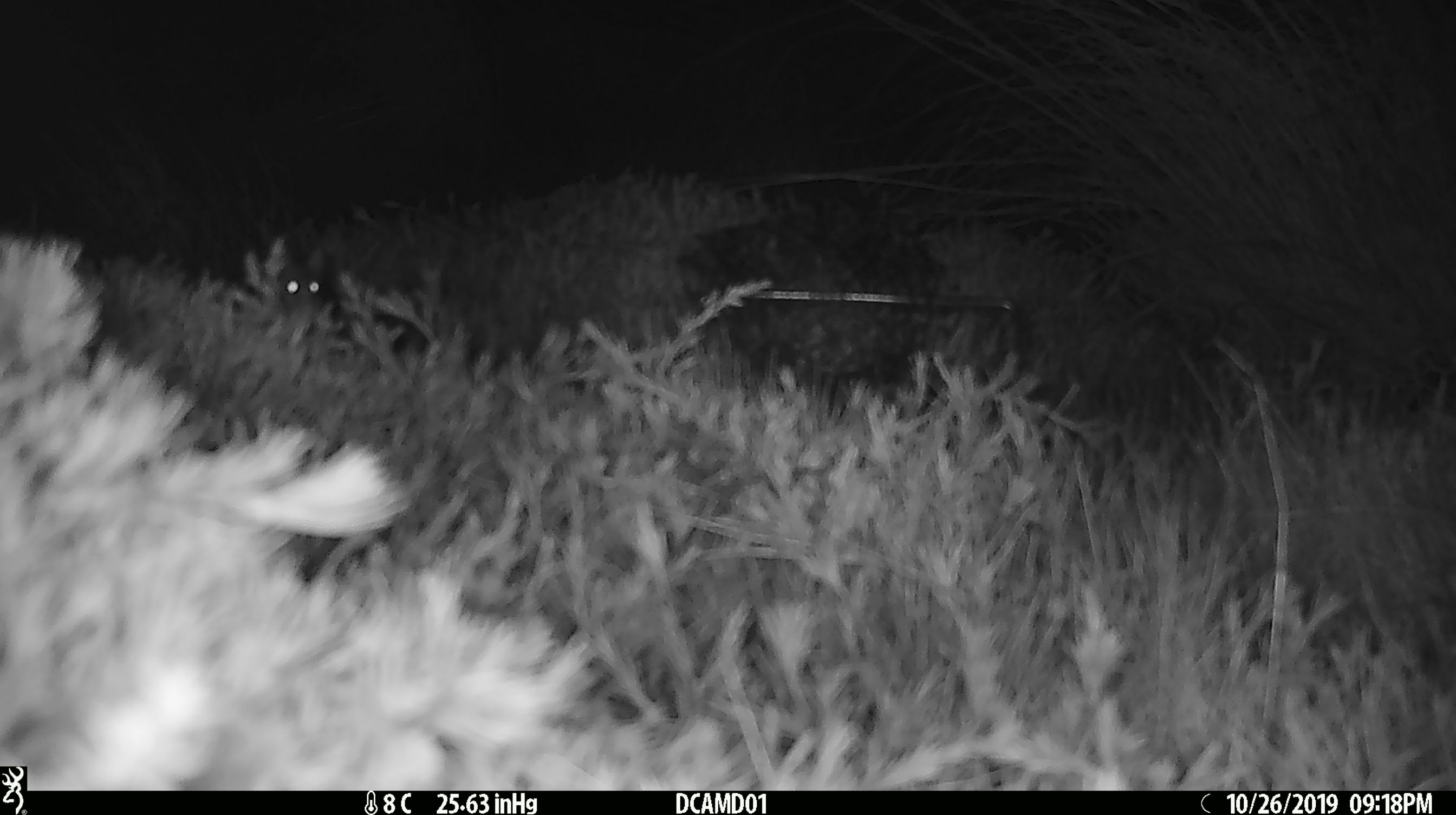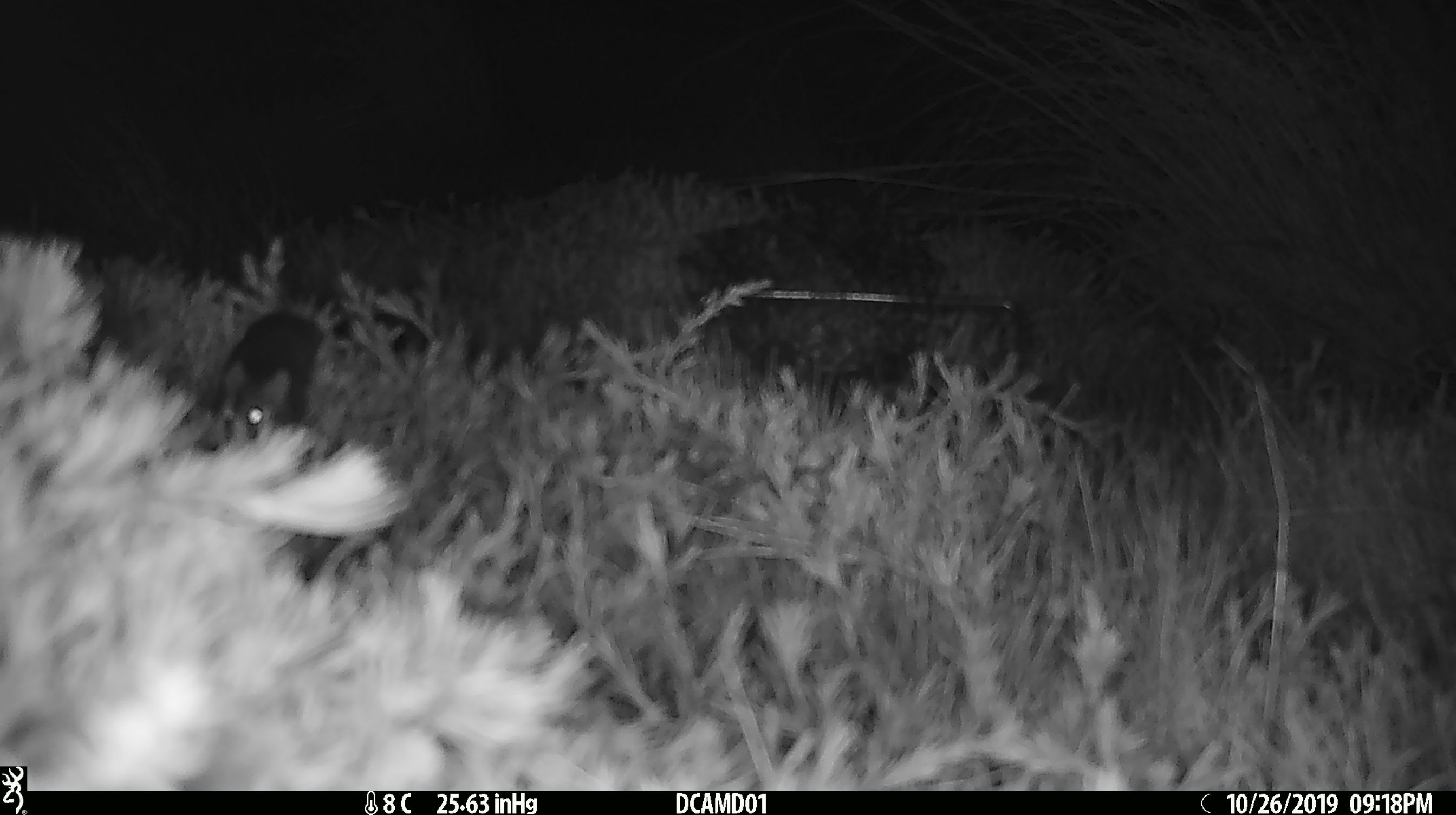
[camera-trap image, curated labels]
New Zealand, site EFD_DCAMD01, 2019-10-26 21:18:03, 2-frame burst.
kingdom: Animalia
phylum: Chordata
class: Mammalia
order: Rodentia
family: Muridae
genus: Mus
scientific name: Mus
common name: mouse